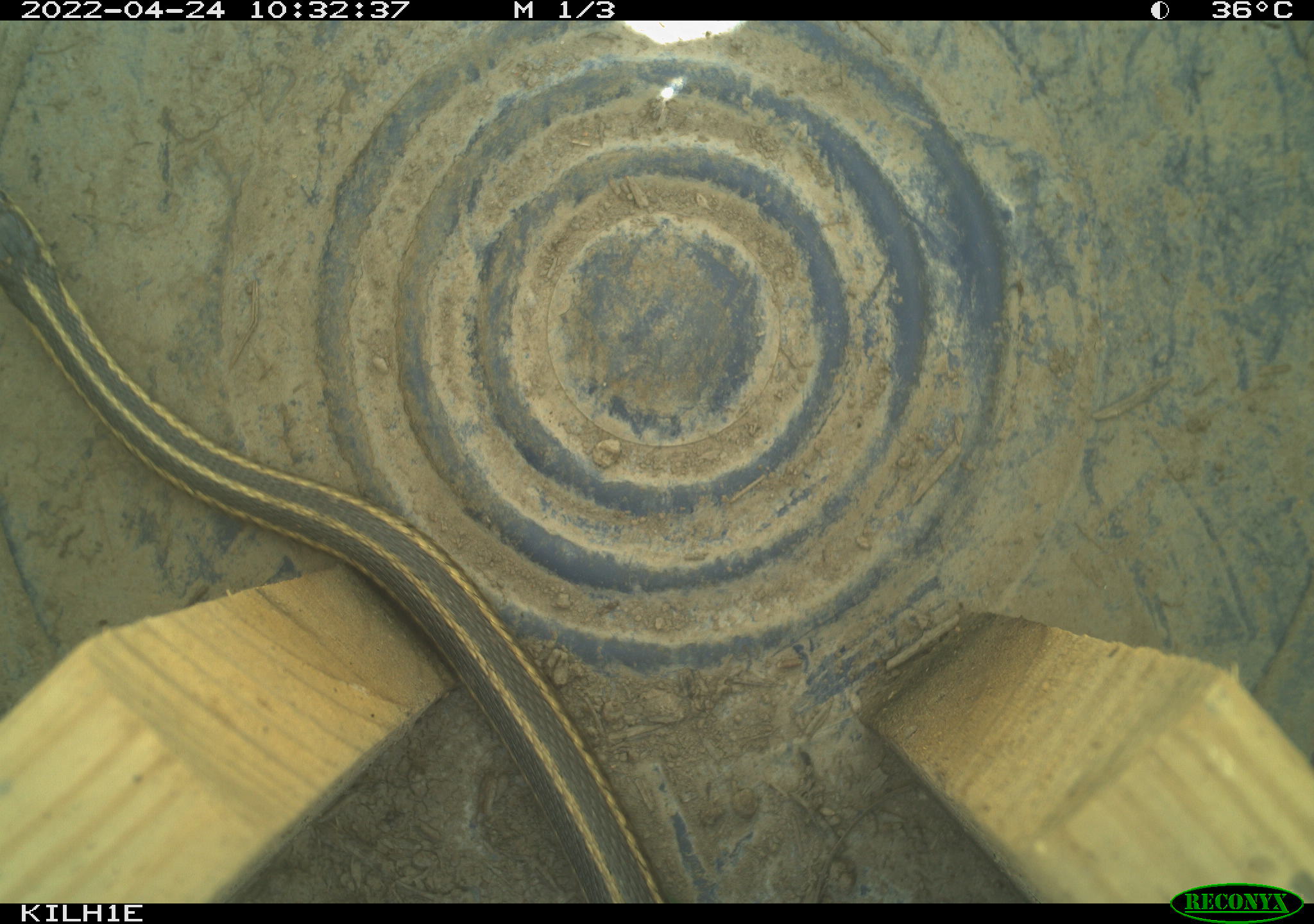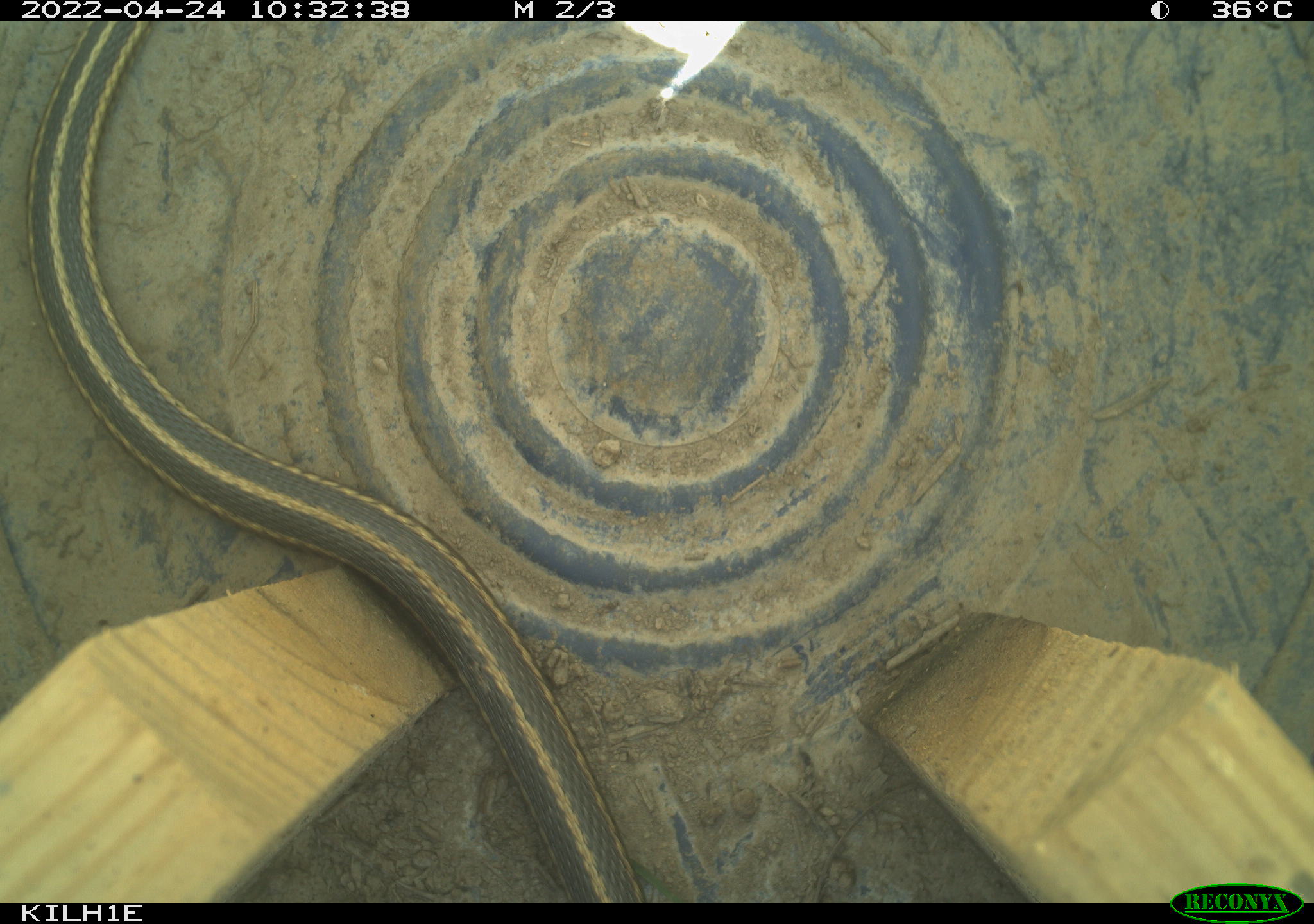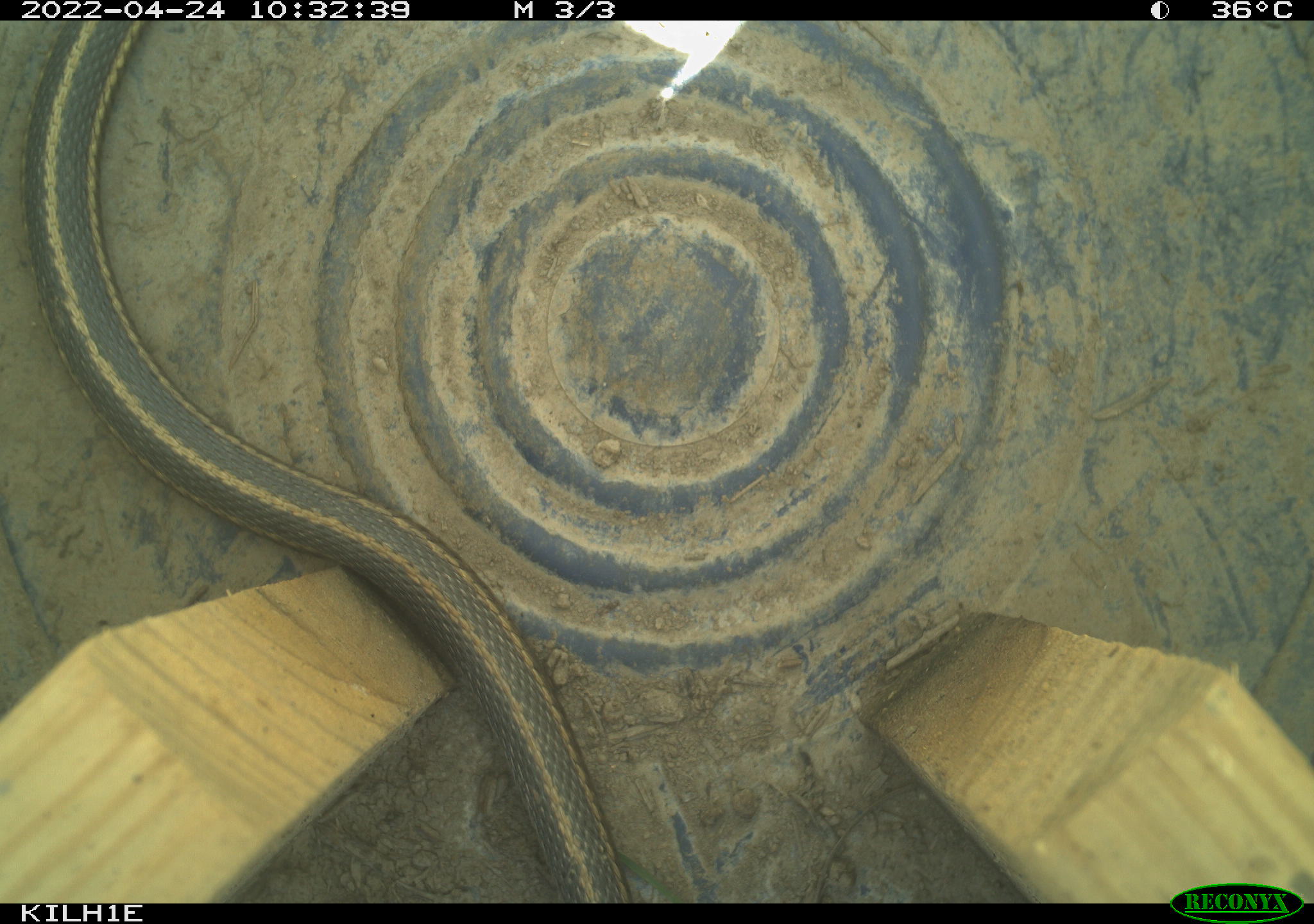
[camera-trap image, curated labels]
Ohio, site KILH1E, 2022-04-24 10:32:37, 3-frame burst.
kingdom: Animalia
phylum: Chordata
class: Reptilia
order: Squamata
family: Colubridae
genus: Thamnophis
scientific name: Thamnophis sirtalis sirtalis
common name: eastern gartersnake